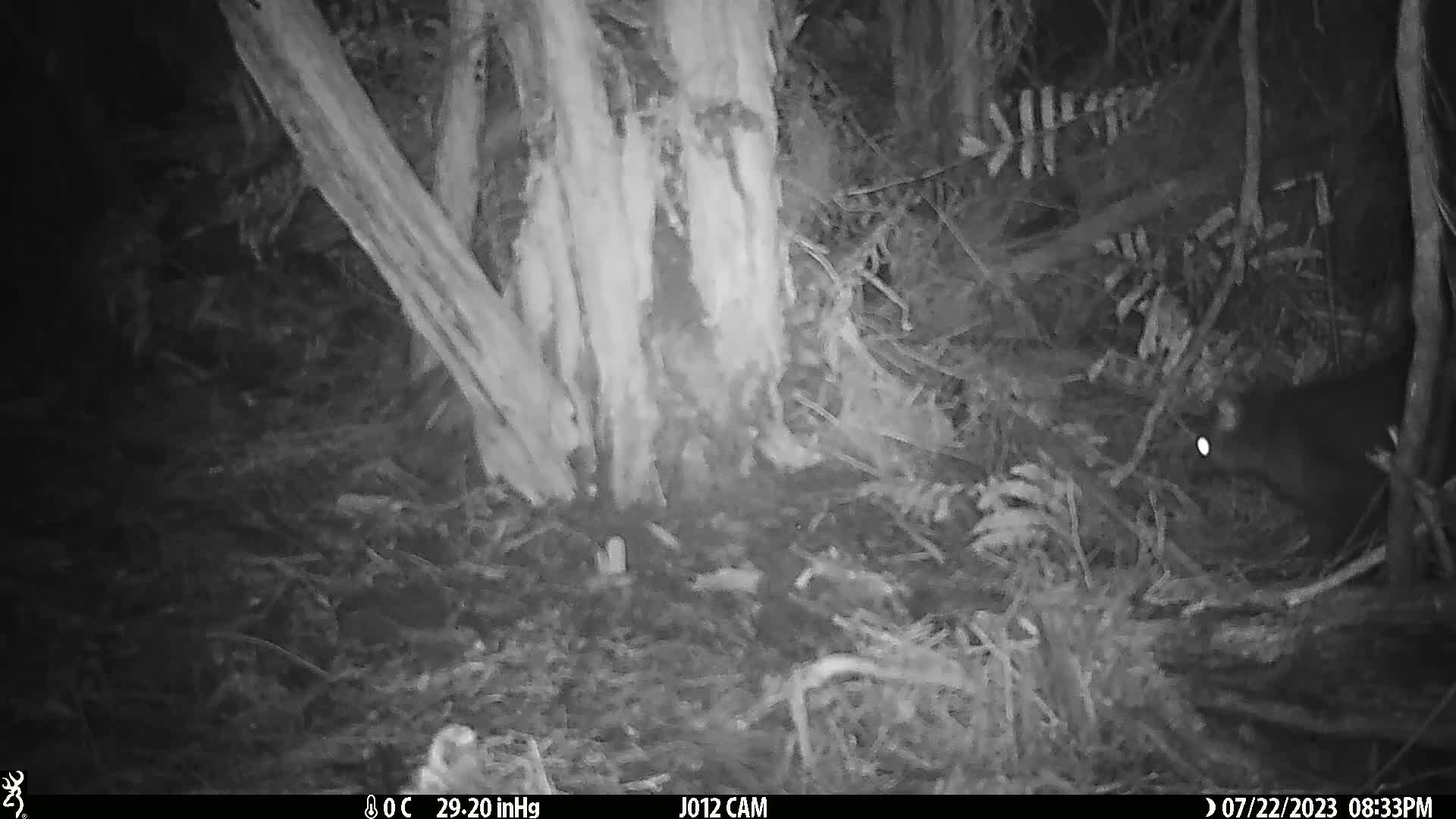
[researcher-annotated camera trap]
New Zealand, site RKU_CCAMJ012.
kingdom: Animalia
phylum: Chordata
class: Mammalia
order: Diprotodontia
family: Phalangeridae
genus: Trichosurus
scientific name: Trichosurus vulpecula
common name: common brushtail possum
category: possum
Possum (common brushtail possum) (Trichosurus vulpecula).